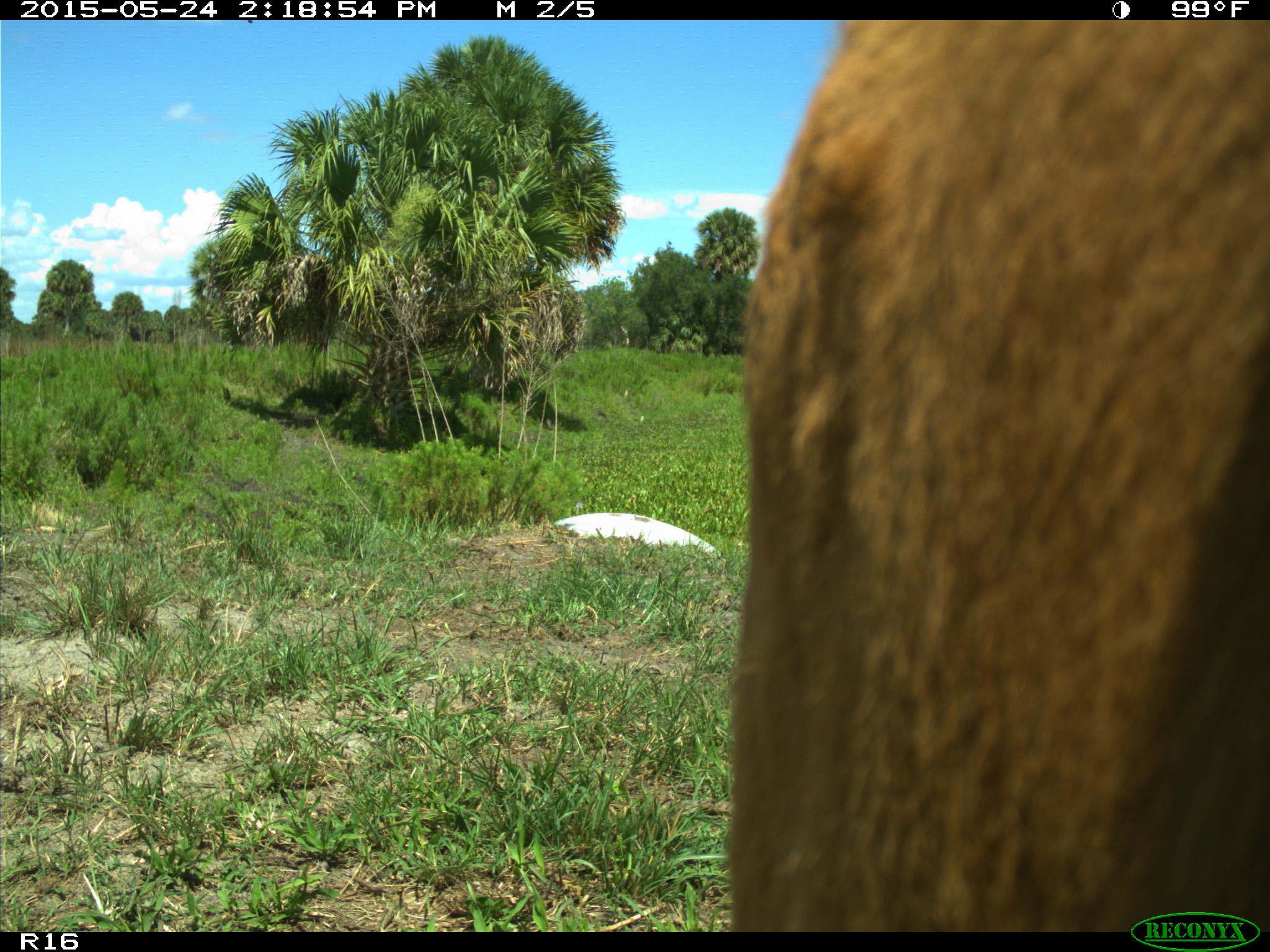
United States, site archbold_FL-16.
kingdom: Animalia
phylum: Chordata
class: Mammalia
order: Artiodactyla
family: Bovidae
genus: Bos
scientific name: Bos taurus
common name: domestic cow